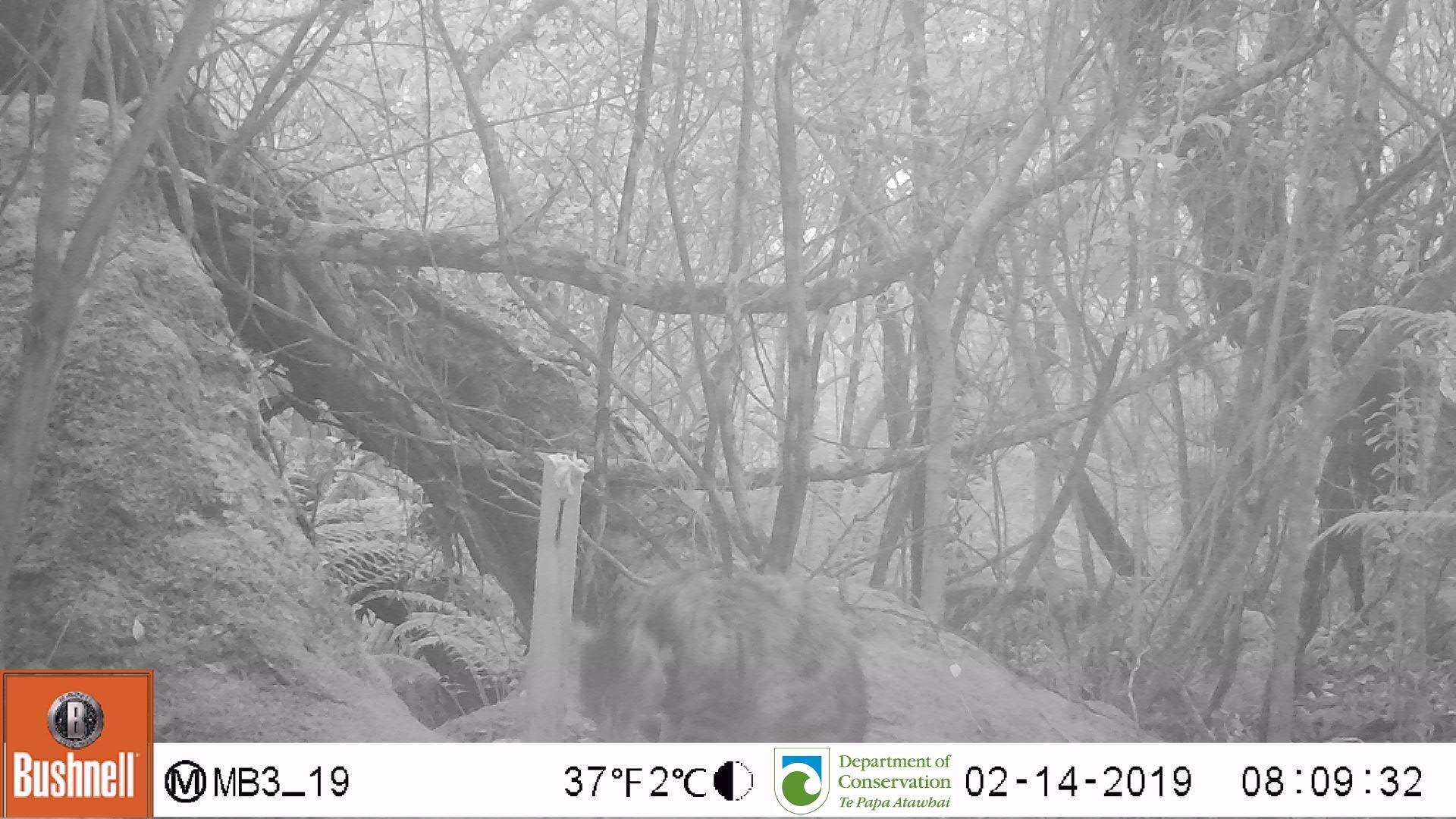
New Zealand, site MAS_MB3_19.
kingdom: Animalia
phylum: Chordata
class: Mammalia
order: Carnivora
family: Felidae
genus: Felis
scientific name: Felis catus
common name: domestic cat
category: cat